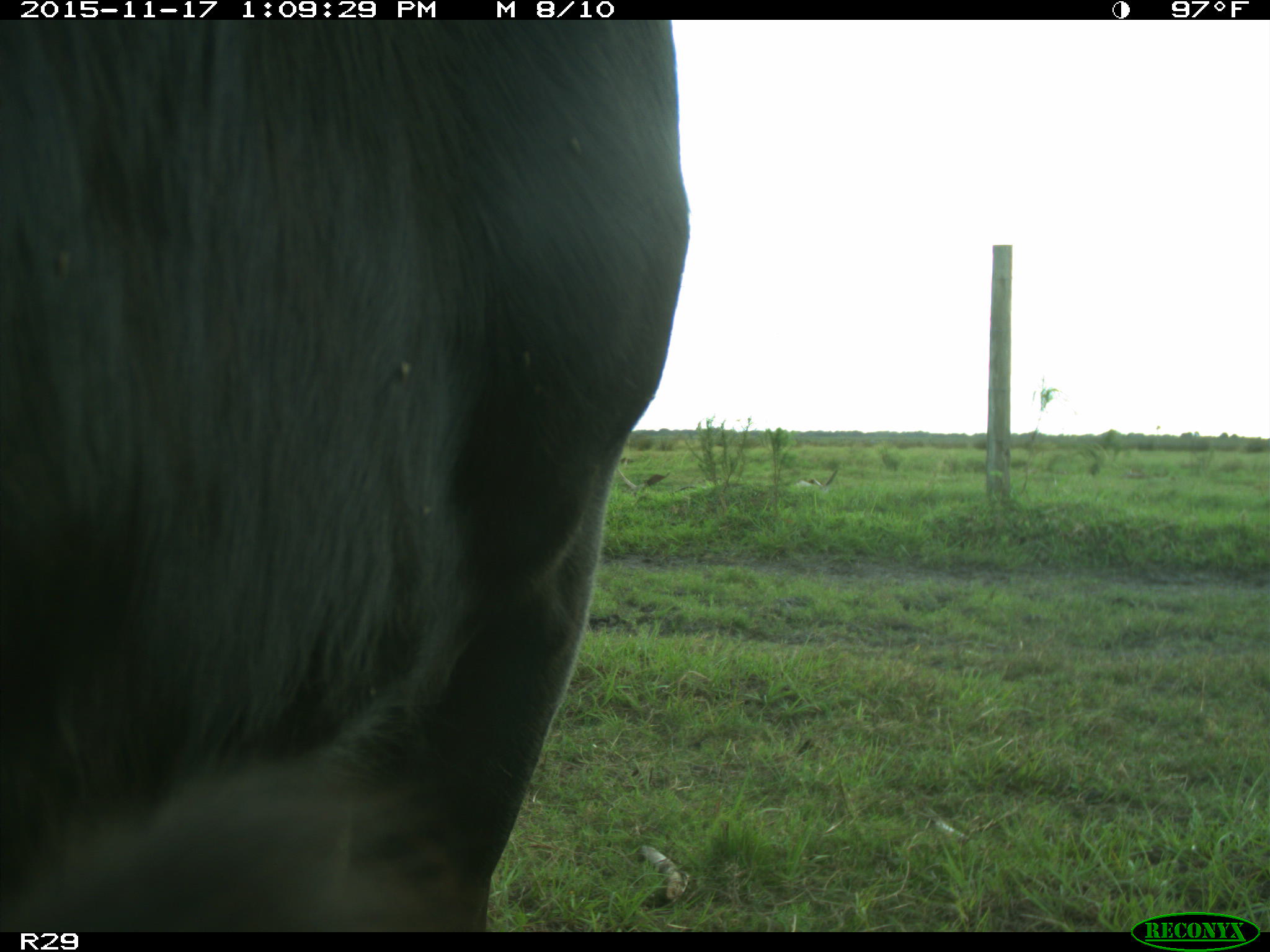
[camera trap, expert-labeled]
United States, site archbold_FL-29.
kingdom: Animalia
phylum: Chordata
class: Mammalia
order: Artiodactyla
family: Bovidae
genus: Bos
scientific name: Bos taurus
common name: domestic cow